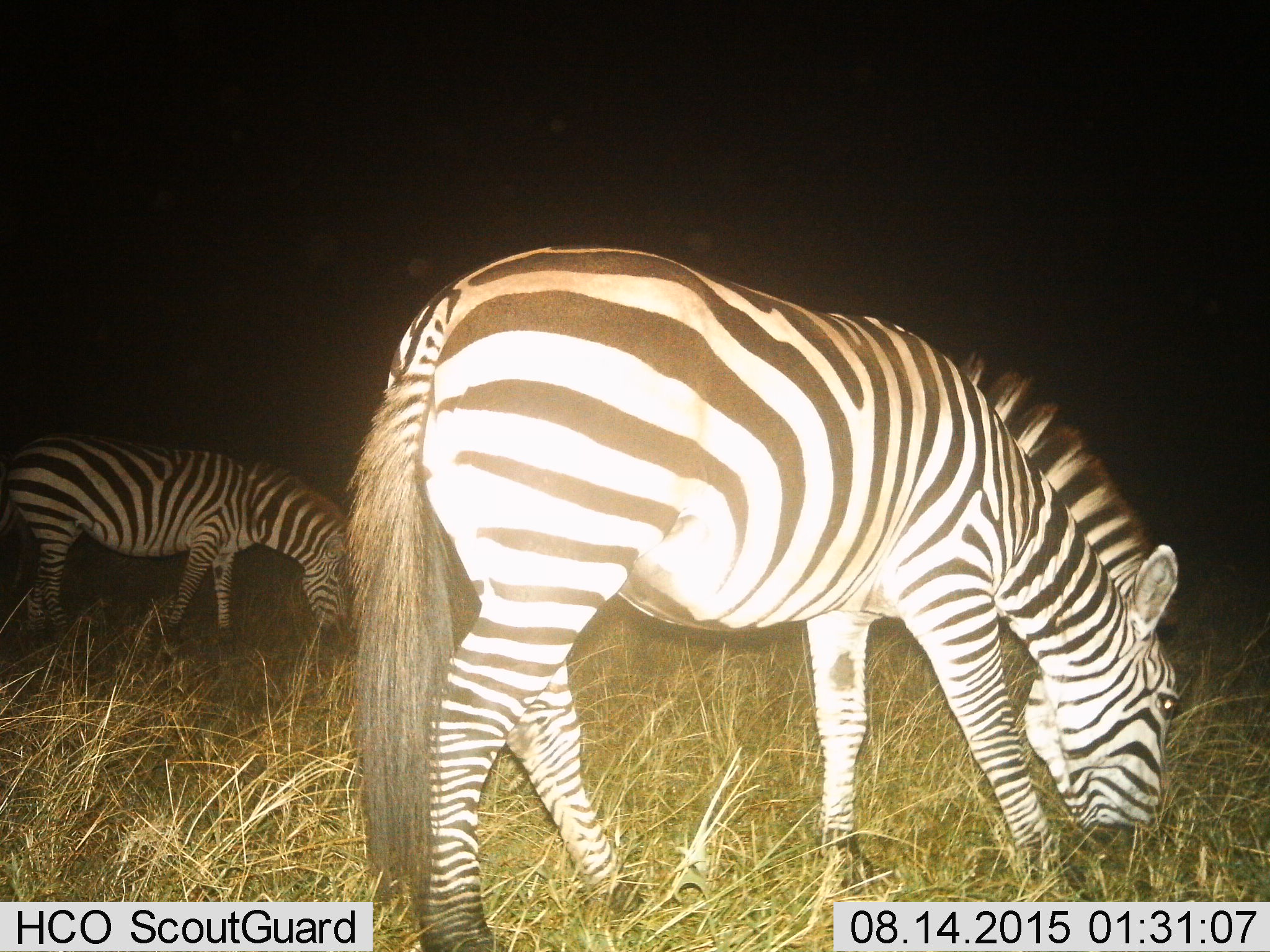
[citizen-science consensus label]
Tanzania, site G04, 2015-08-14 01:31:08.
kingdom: Animalia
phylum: Chordata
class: Mammalia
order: Perissodactyla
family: Equidae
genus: Equus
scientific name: Equus quagga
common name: plains zebra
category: zebra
Zebra (plains zebra) (Equus quagga), count 2. Behavior (volunteer vote fractions): standing 25%, resting 0%, moving 6%, interacting 0%. Young present (vote fraction): 6%. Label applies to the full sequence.